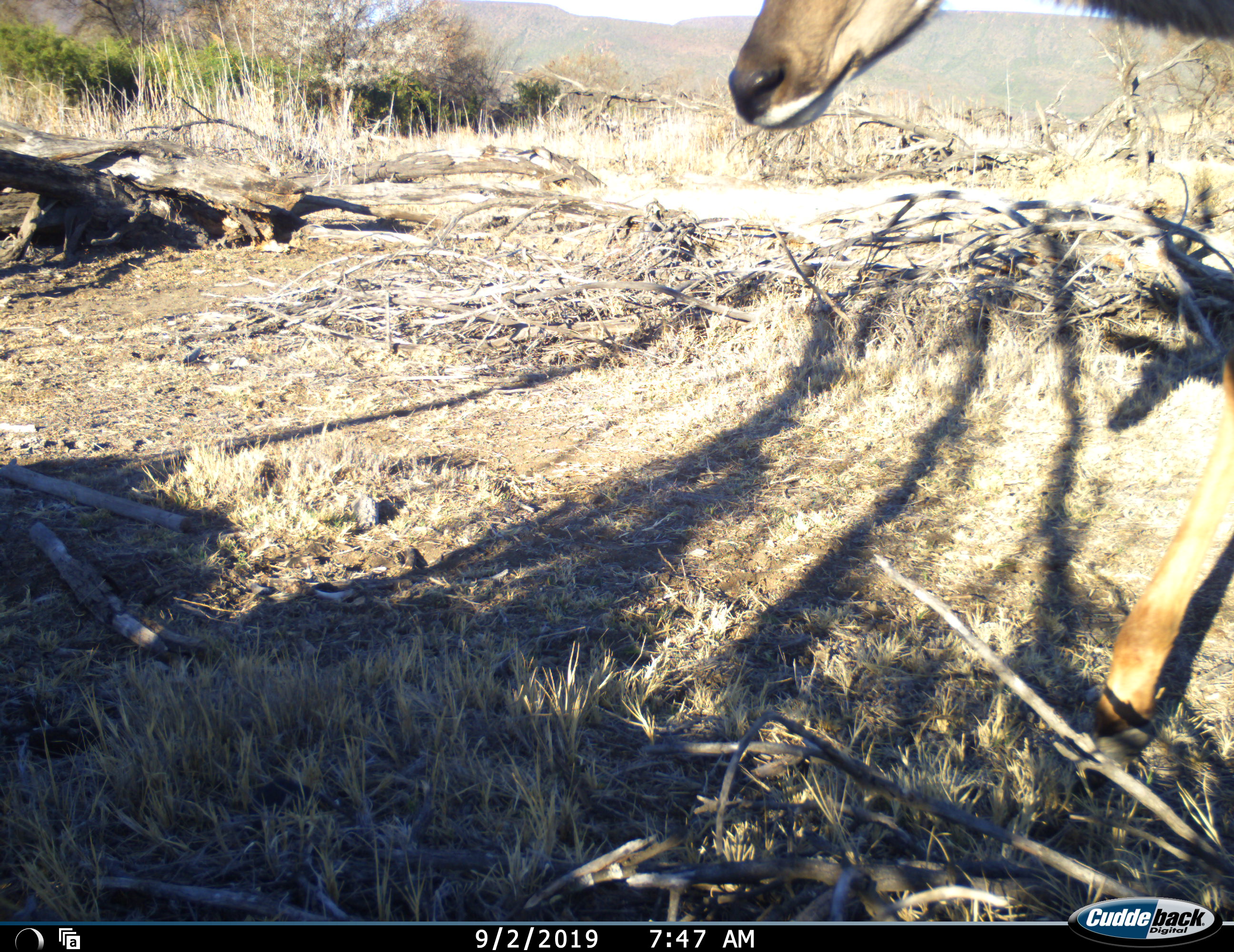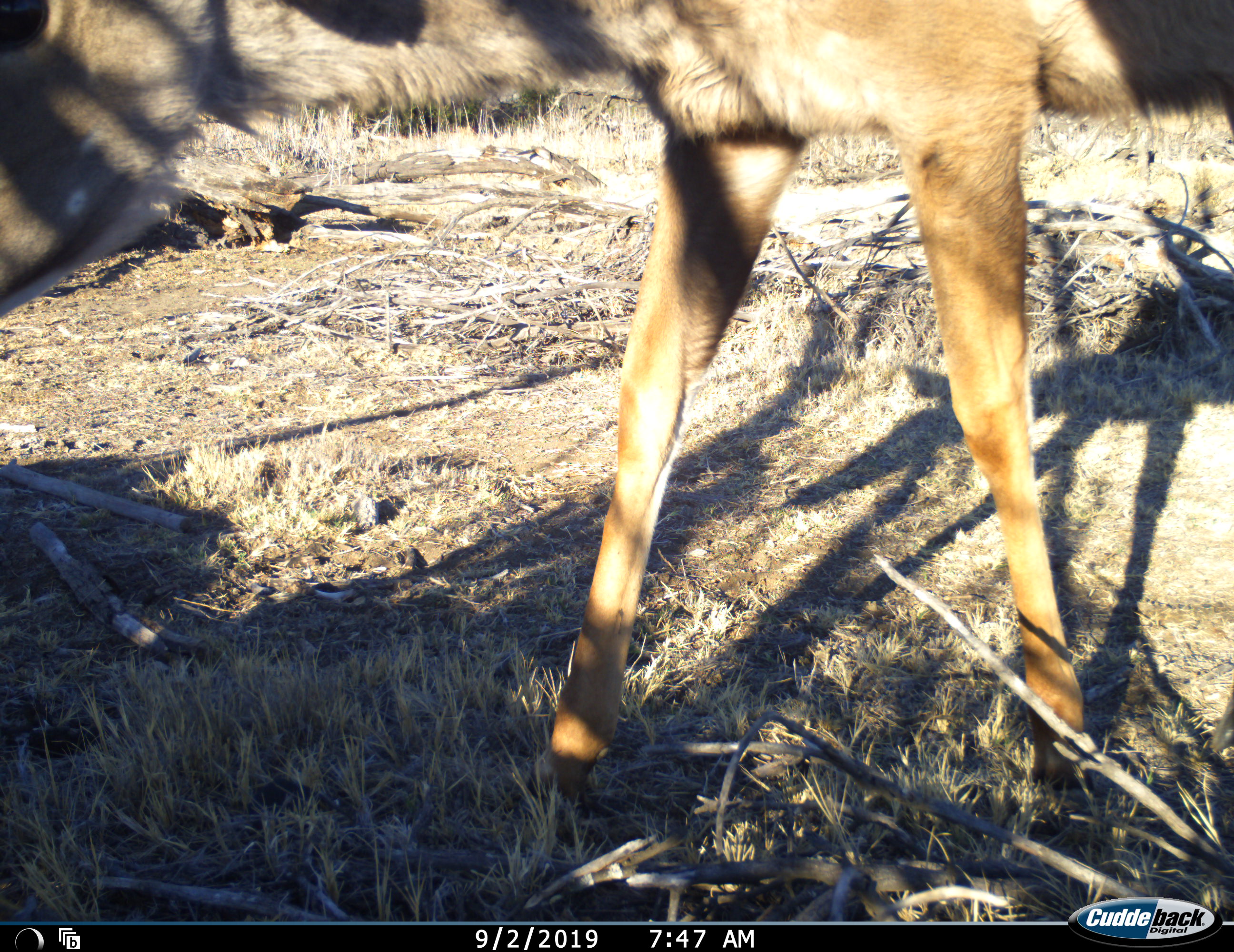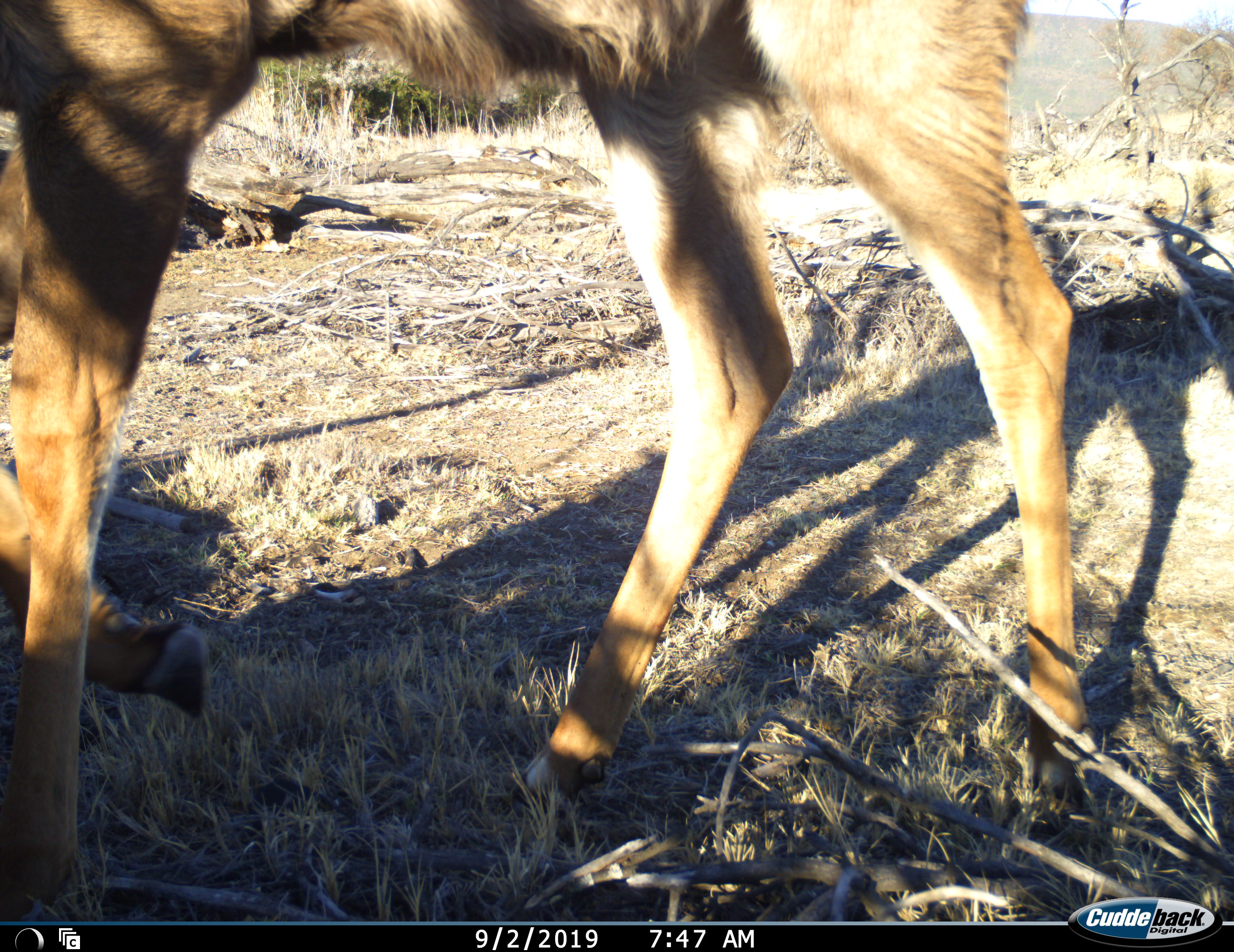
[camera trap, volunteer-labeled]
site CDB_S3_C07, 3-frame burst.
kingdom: Animalia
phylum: Chordata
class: Mammalia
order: Artiodactyla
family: Bovidae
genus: Tragelaphus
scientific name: Tragelaphus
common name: kudu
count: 1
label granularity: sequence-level